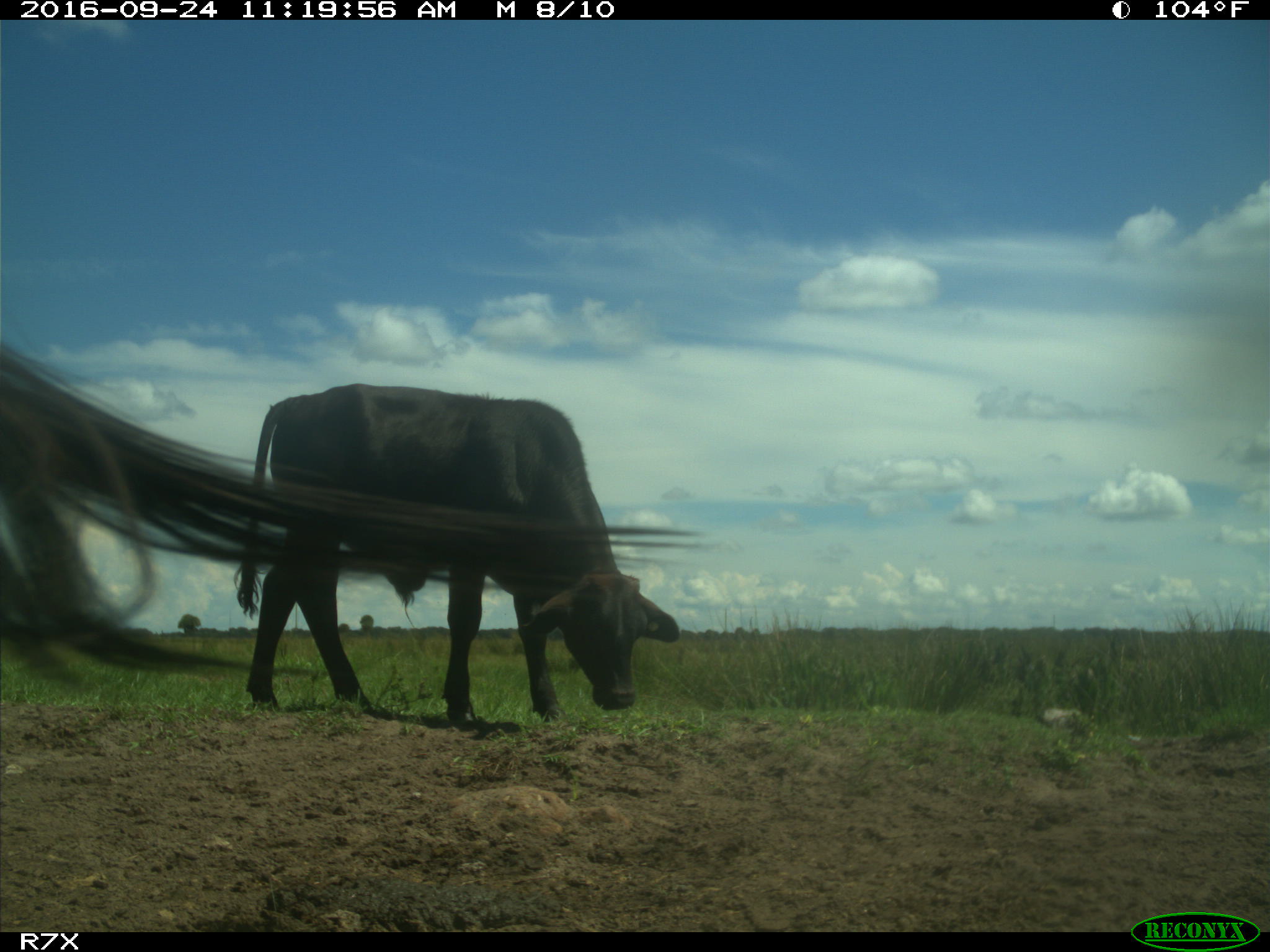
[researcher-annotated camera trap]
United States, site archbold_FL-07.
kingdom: Animalia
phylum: Chordata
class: Mammalia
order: Artiodactyla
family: Bovidae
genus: Bos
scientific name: Bos taurus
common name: domestic cow